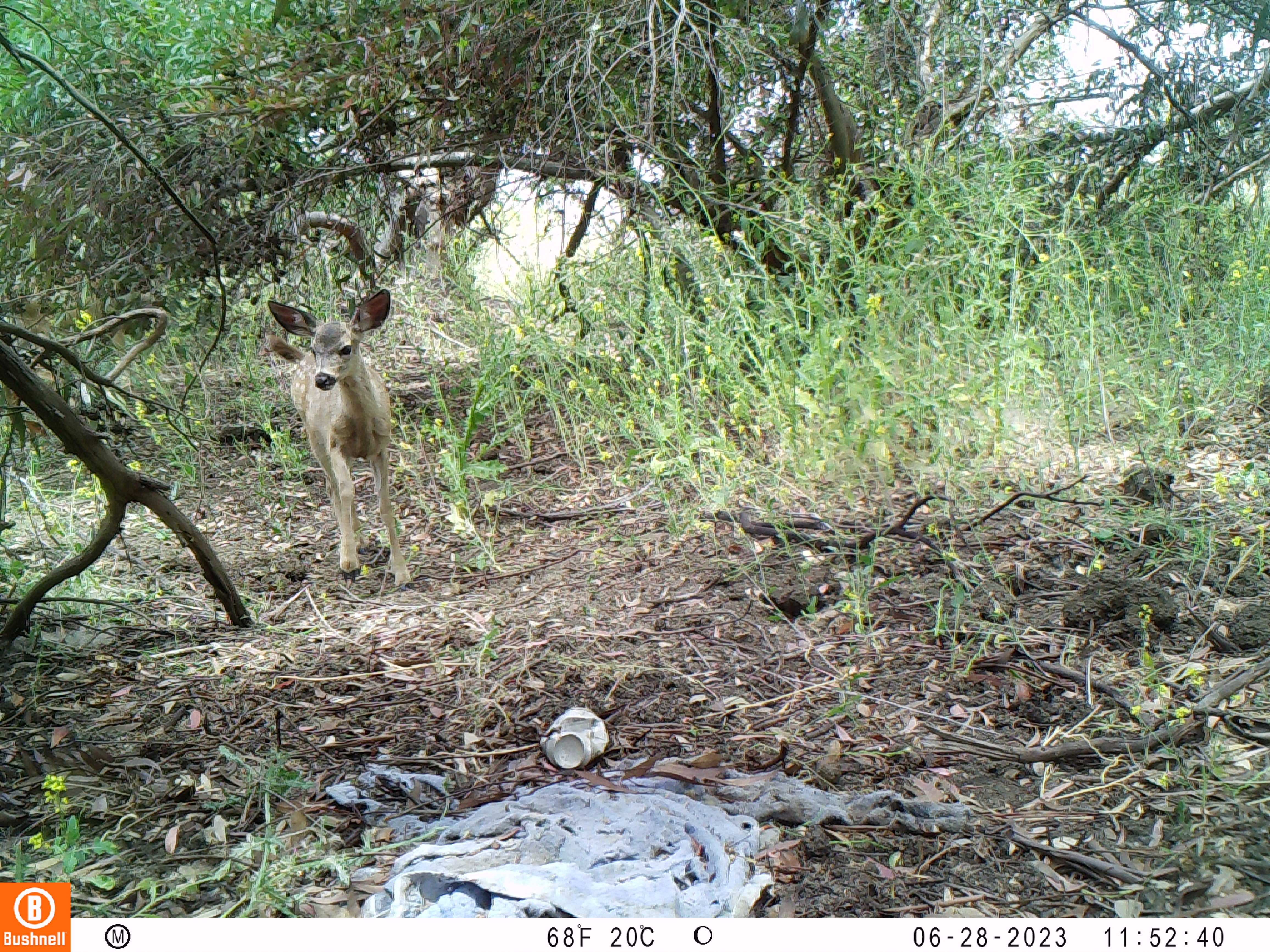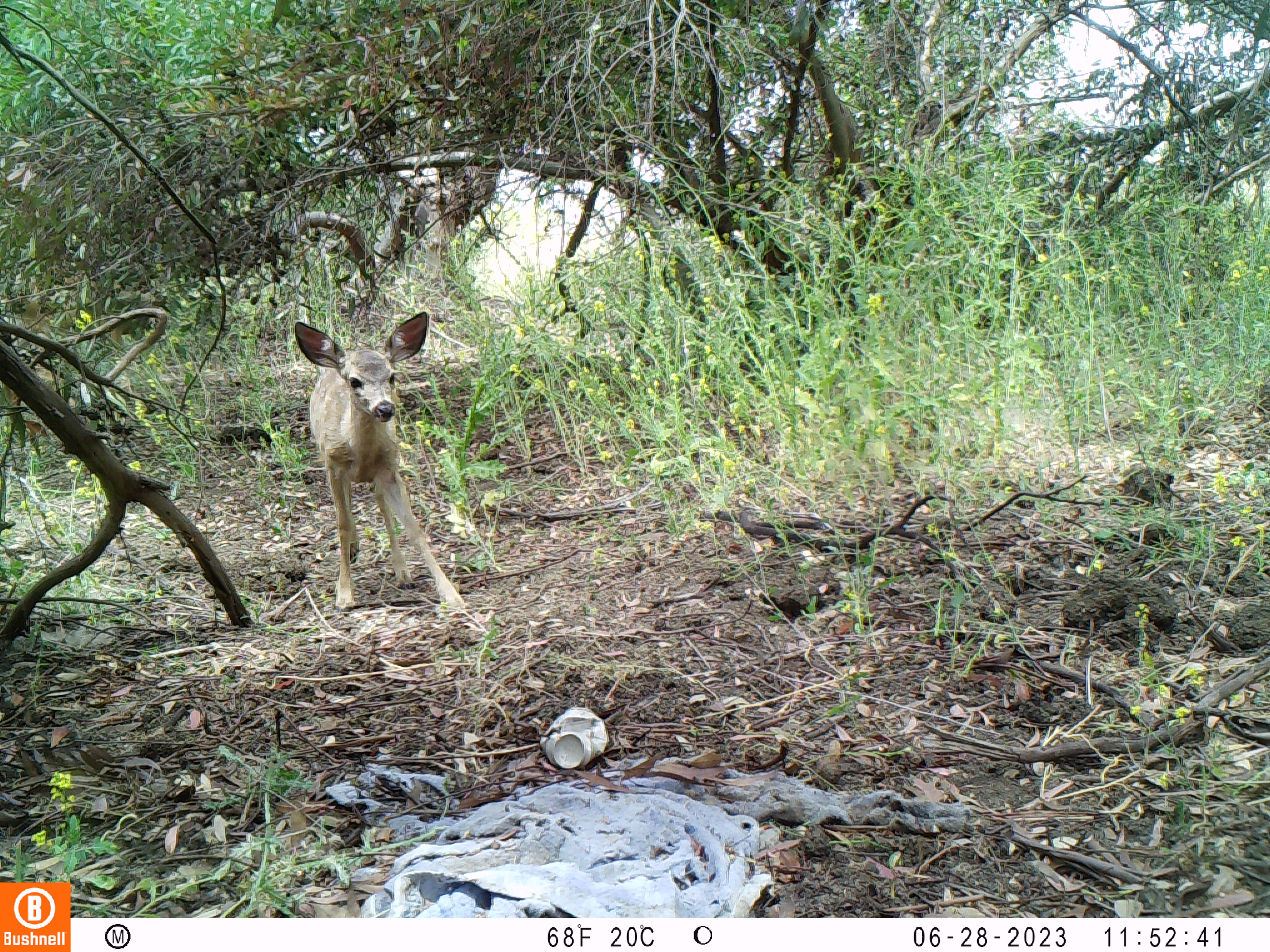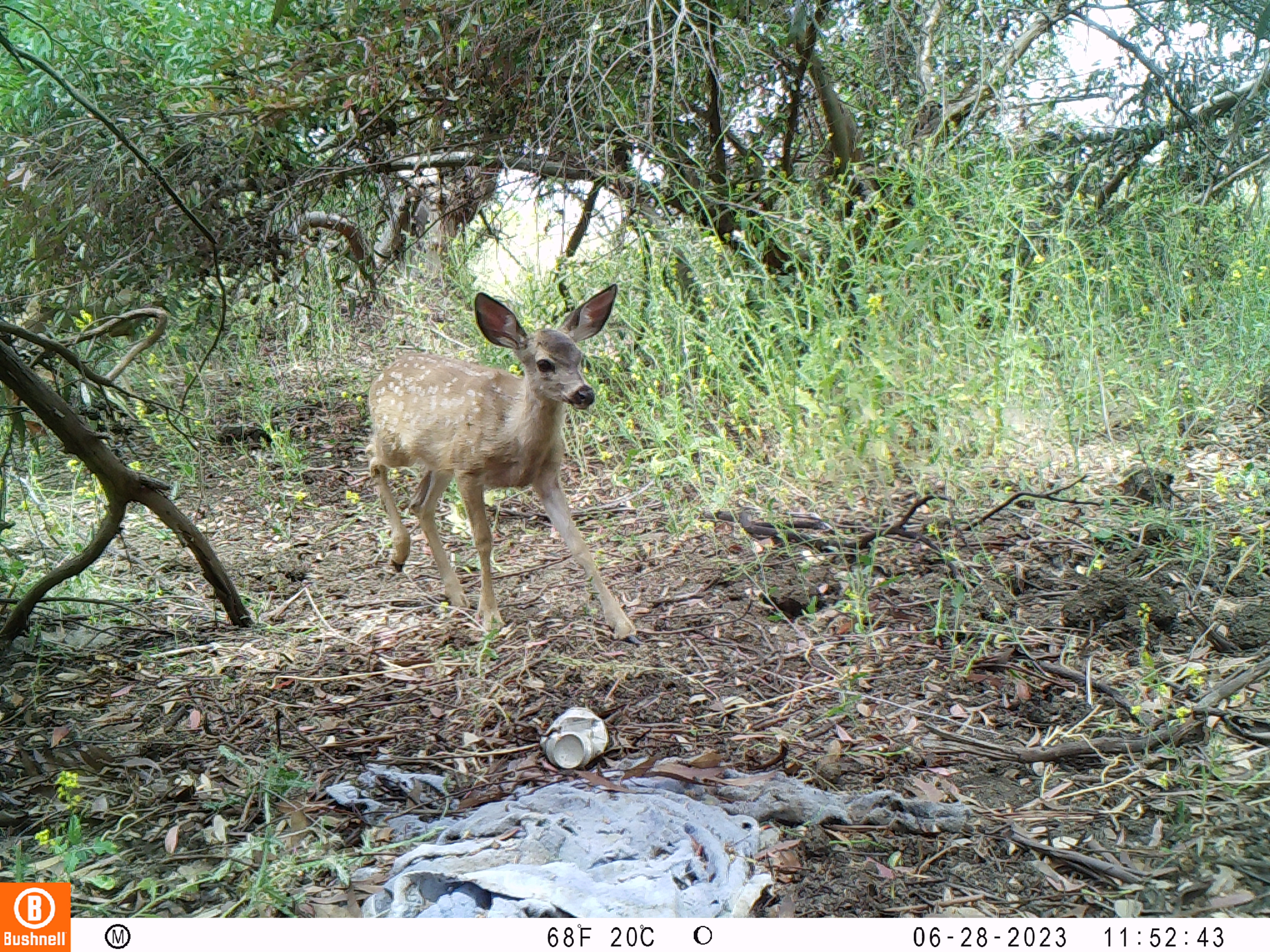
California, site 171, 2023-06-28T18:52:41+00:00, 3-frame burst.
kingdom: Animalia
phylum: Chordata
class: Mammalia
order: Artiodactyla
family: Cervidae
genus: Odocoileus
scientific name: Odocoileus hemionus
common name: mule deer